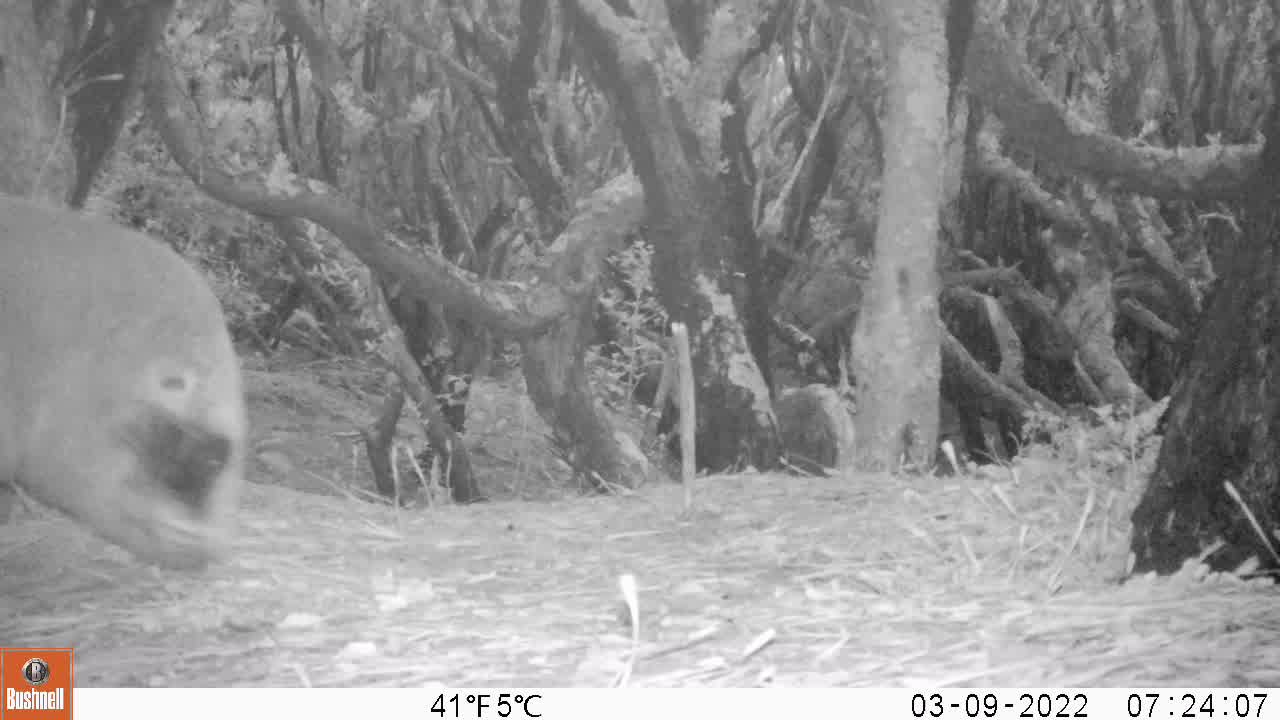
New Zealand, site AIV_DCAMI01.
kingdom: Animalia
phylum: Chordata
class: Mammalia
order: Carnivora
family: Otariidae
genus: Phocarctos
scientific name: Phocarctos hookeri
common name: new zealand sea lion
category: sealion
Sealion (new zealand sea lion) (Phocarctos hookeri).